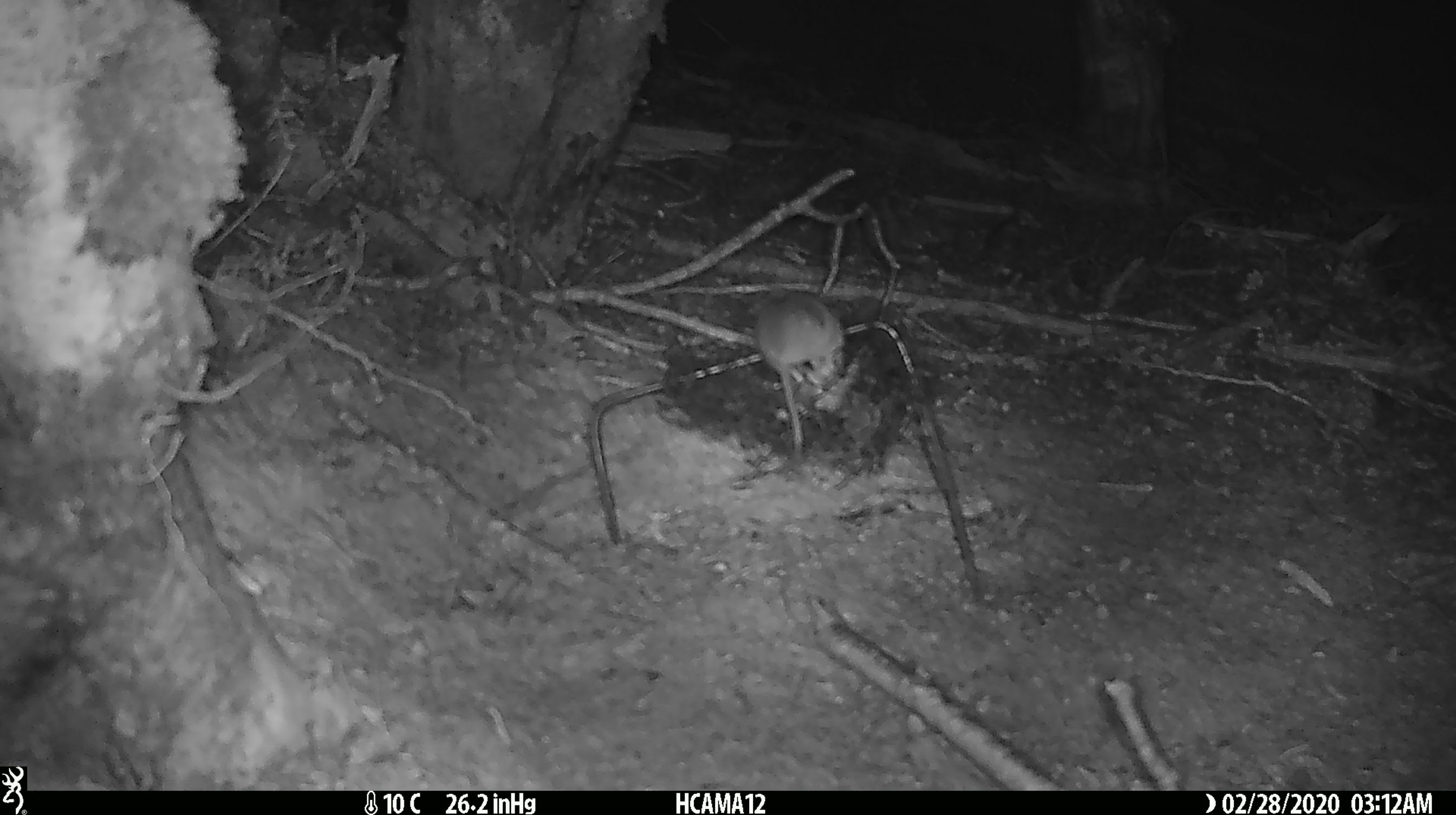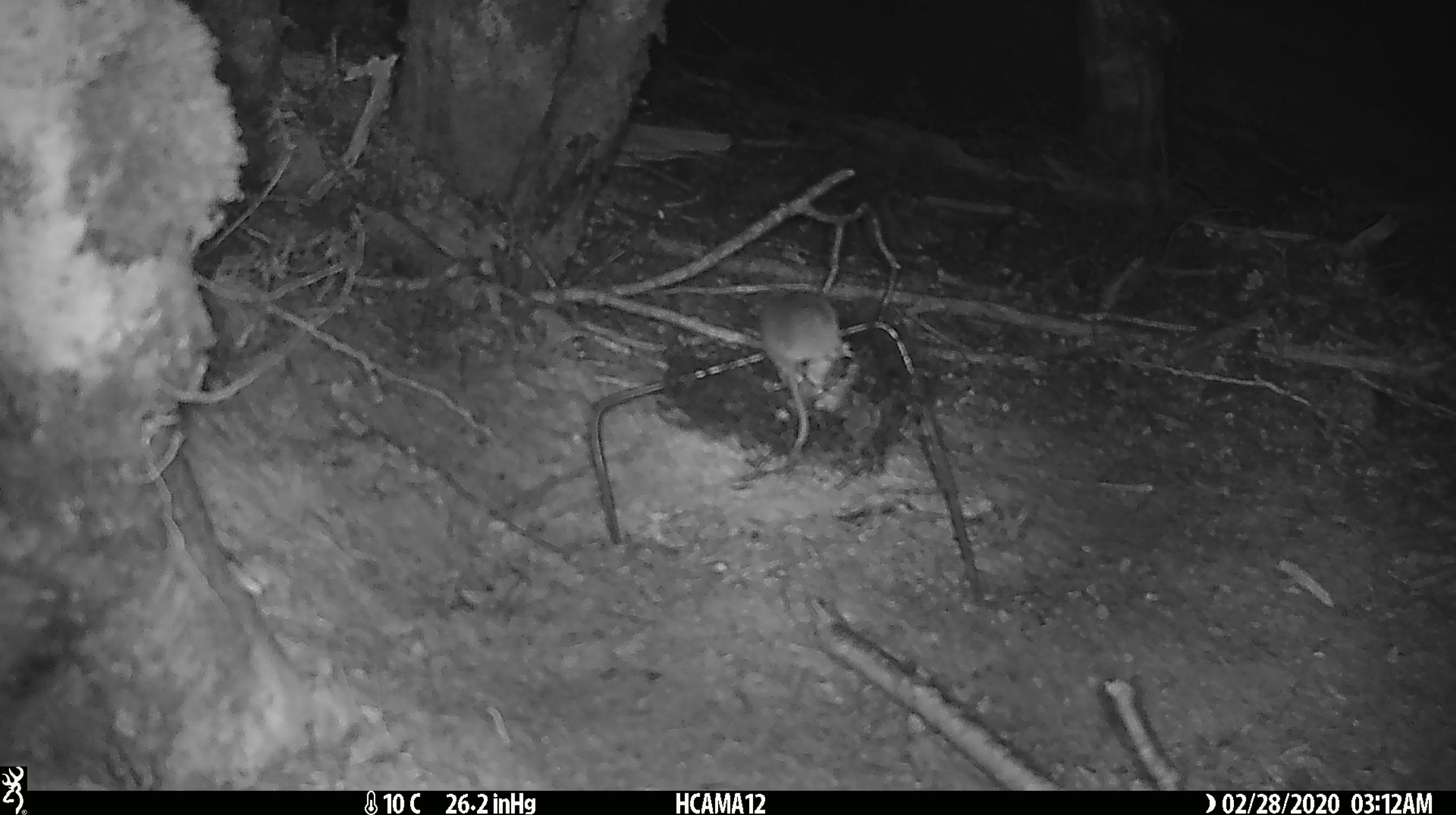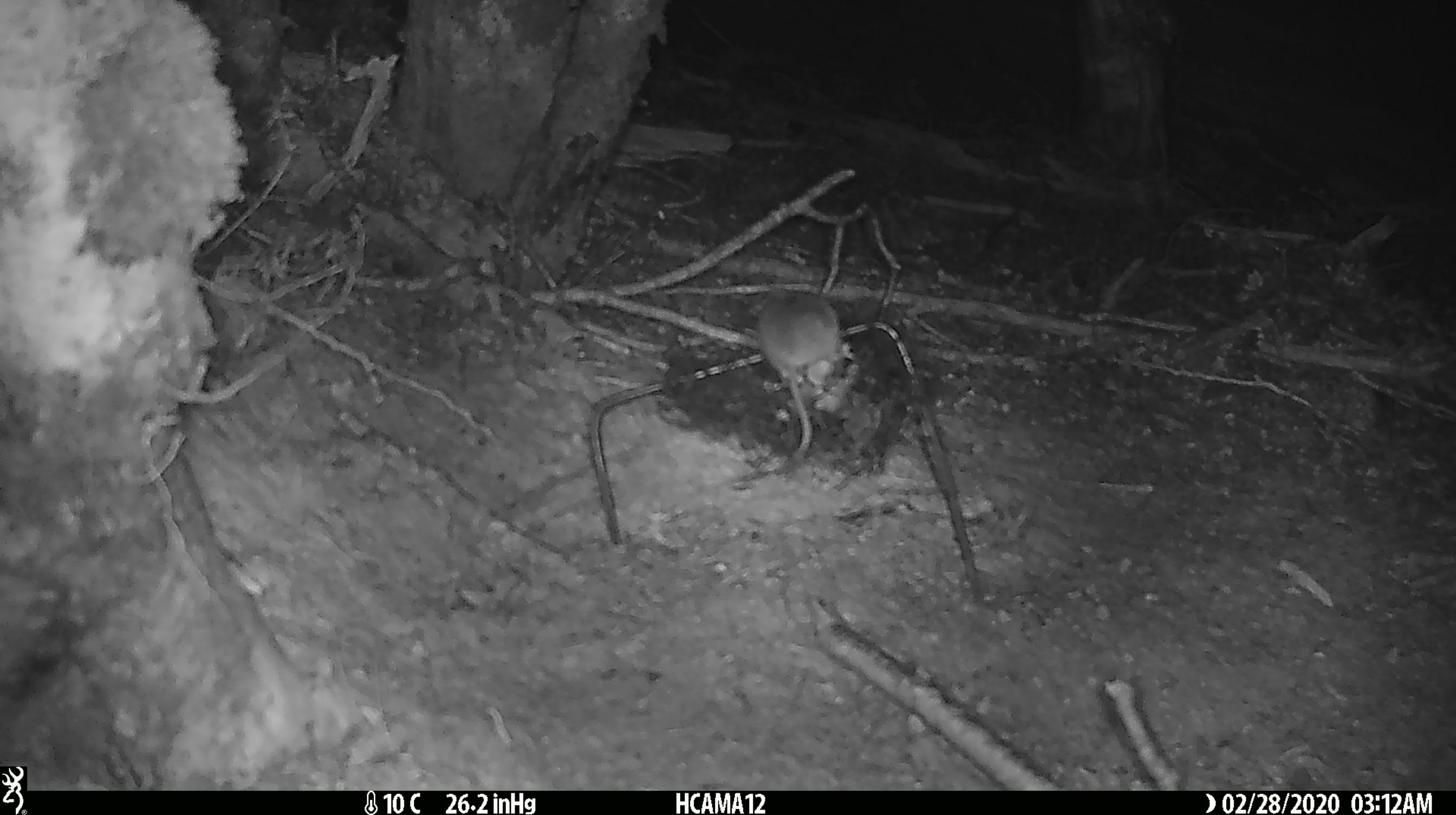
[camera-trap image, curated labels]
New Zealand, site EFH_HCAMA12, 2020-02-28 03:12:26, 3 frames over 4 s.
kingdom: Animalia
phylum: Chordata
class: Mammalia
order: Rodentia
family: Muridae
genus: Mus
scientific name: Mus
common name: mouse